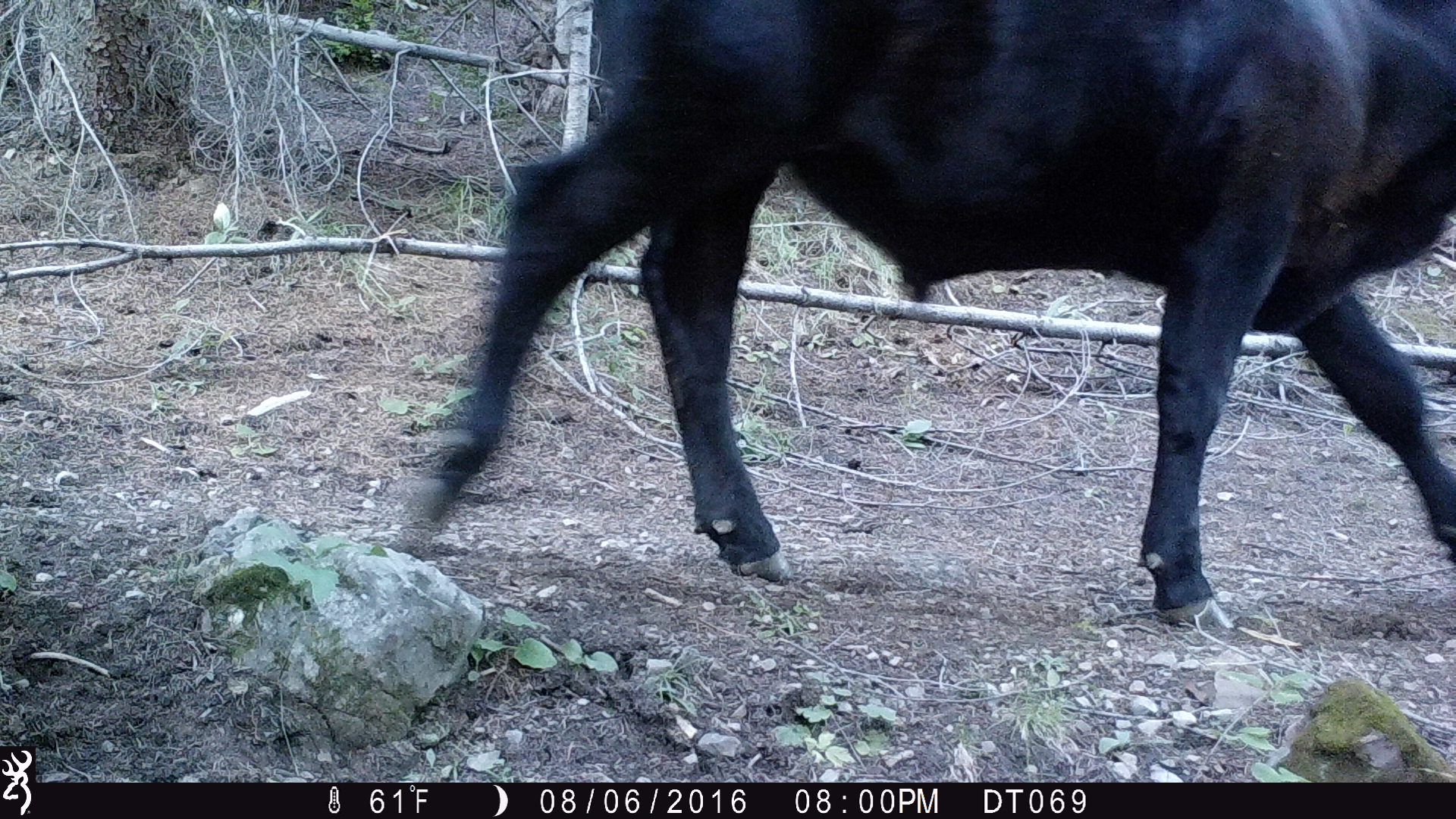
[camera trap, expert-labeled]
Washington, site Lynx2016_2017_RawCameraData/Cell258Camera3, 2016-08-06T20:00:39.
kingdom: Animalia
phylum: Chordata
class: Mammalia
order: Artiodactyla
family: Bovidae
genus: Bos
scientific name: Bos taurus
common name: domestic cattle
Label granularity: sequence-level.